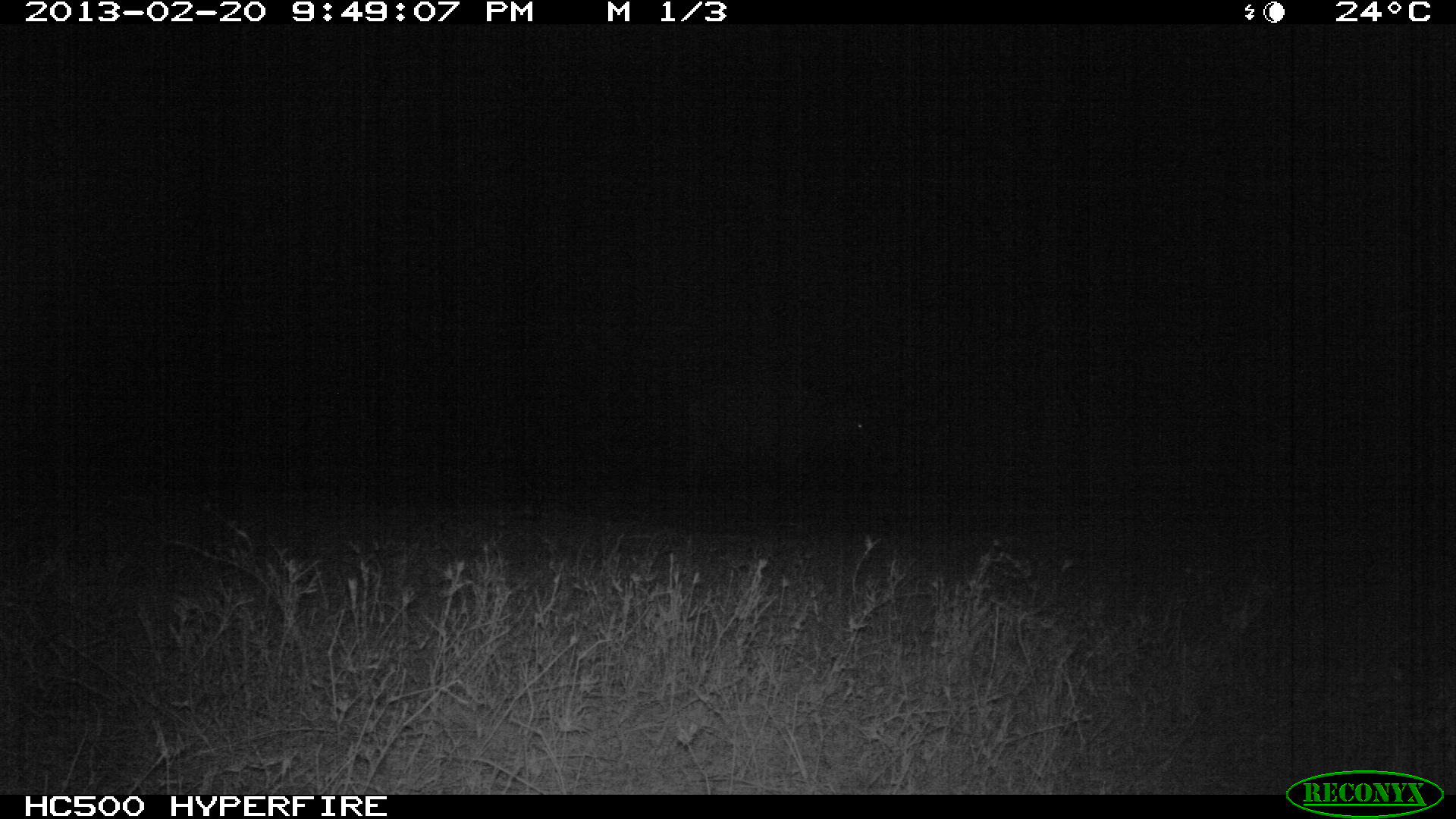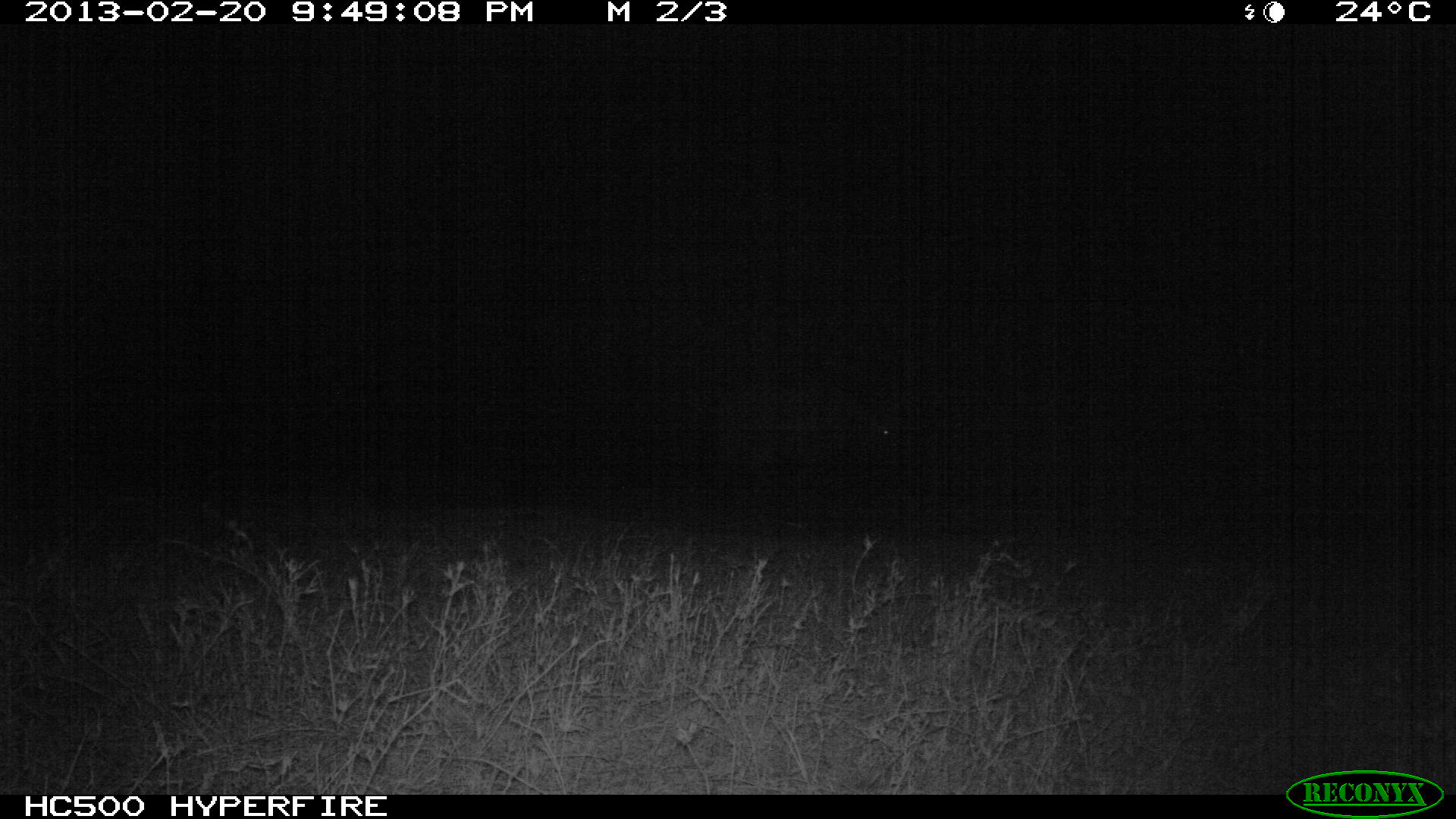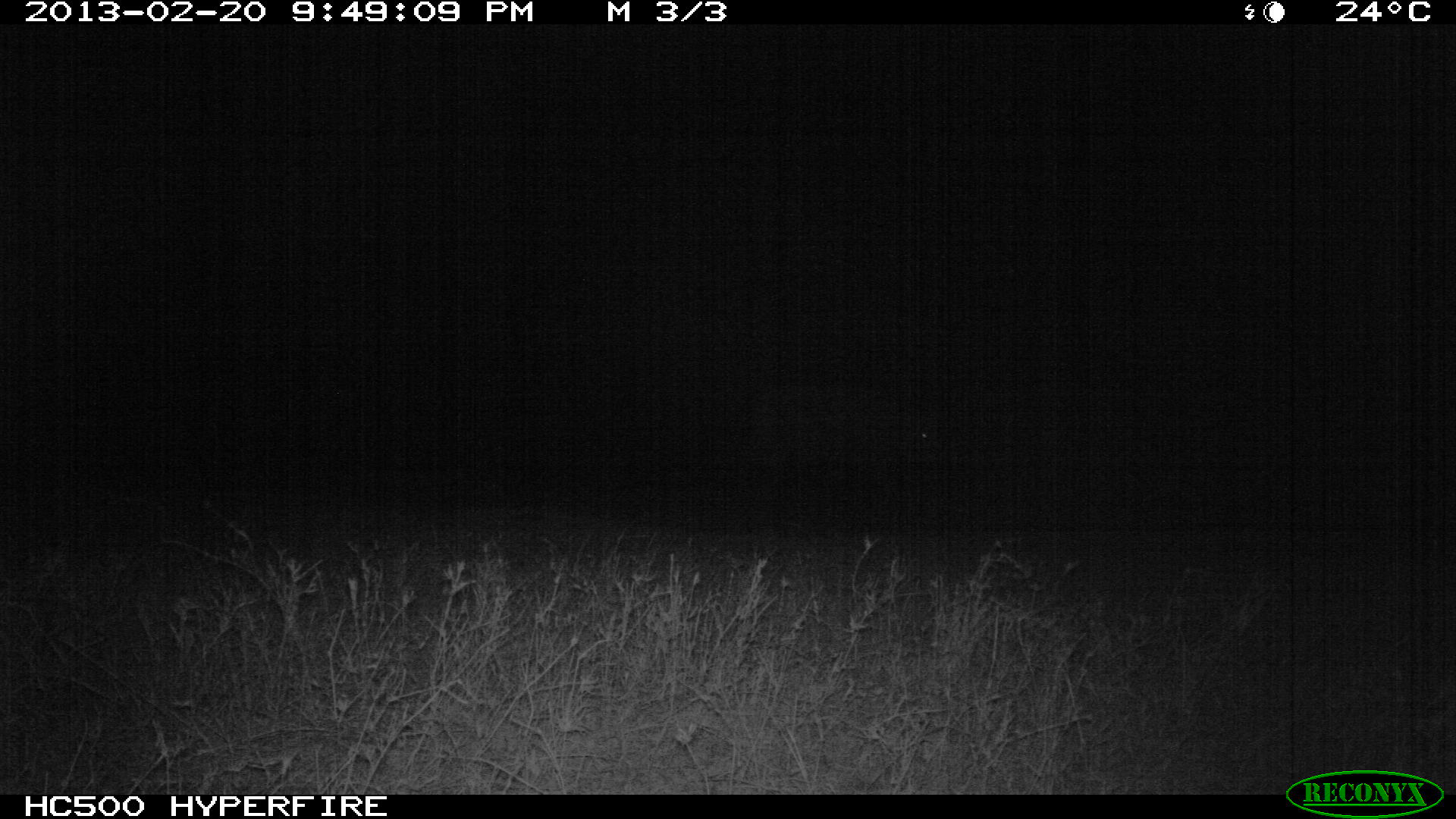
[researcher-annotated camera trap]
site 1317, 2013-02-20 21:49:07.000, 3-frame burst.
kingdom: Animalia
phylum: Chordata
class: Mammalia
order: Artiodactyla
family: Bovidae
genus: Syncerus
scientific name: Syncerus caffer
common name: african buffalo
Syncerus caffer (african buffalo), count 1.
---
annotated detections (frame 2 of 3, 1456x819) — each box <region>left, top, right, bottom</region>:
syncerus caffer: <region>721, 388, 898, 525</region>